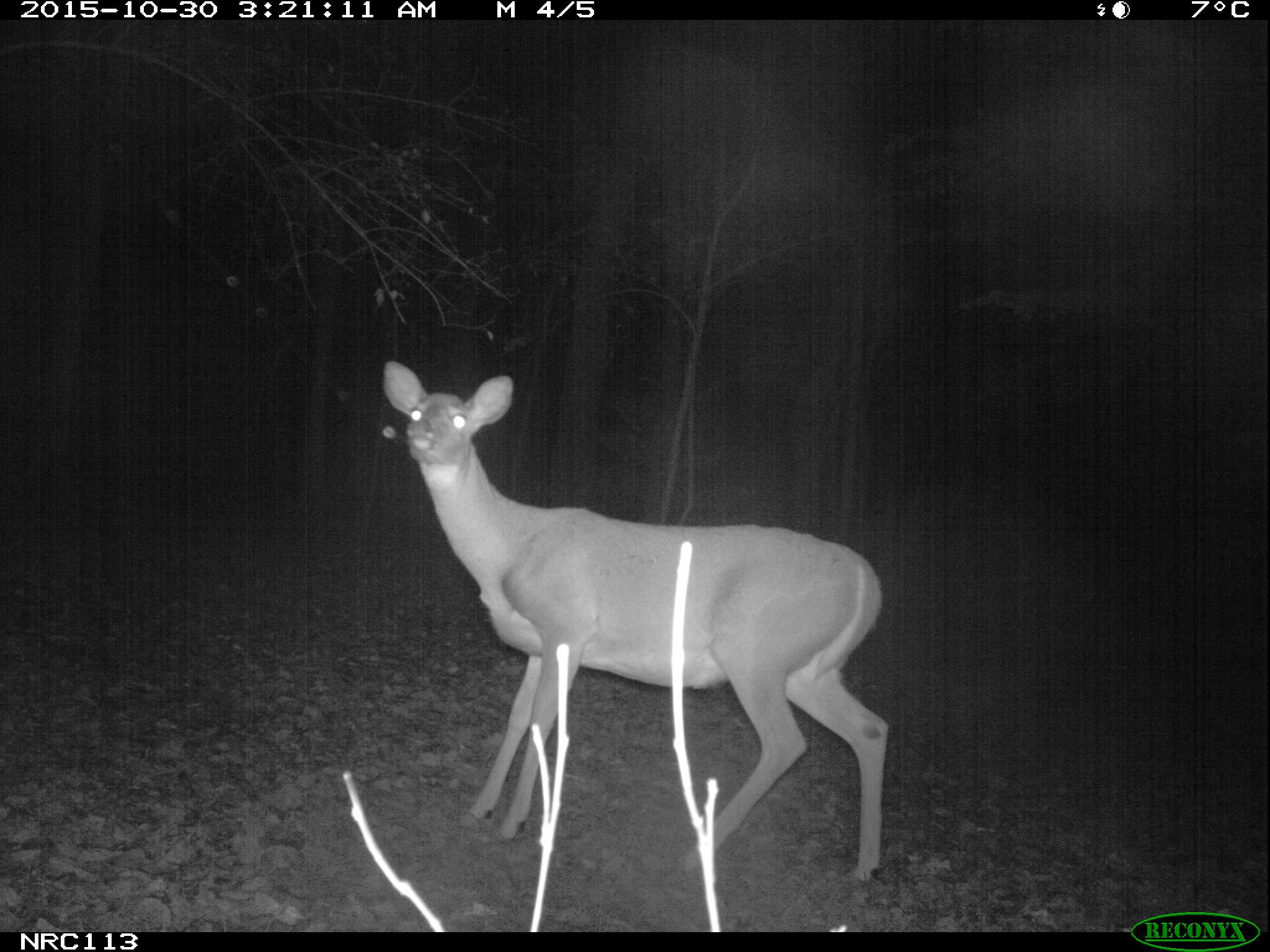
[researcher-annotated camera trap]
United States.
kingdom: Animalia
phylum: Chordata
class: Mammalia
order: Artiodactyla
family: Cervidae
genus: Odocoileus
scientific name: Odocoileus virginianus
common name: white-tailed deer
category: White Tailed Deer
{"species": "White Tailed Deer (white-tailed deer) (Odocoileus virginianus)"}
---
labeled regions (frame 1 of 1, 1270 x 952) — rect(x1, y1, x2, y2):
White Tailed Deer: rect(372, 357, 903, 888)